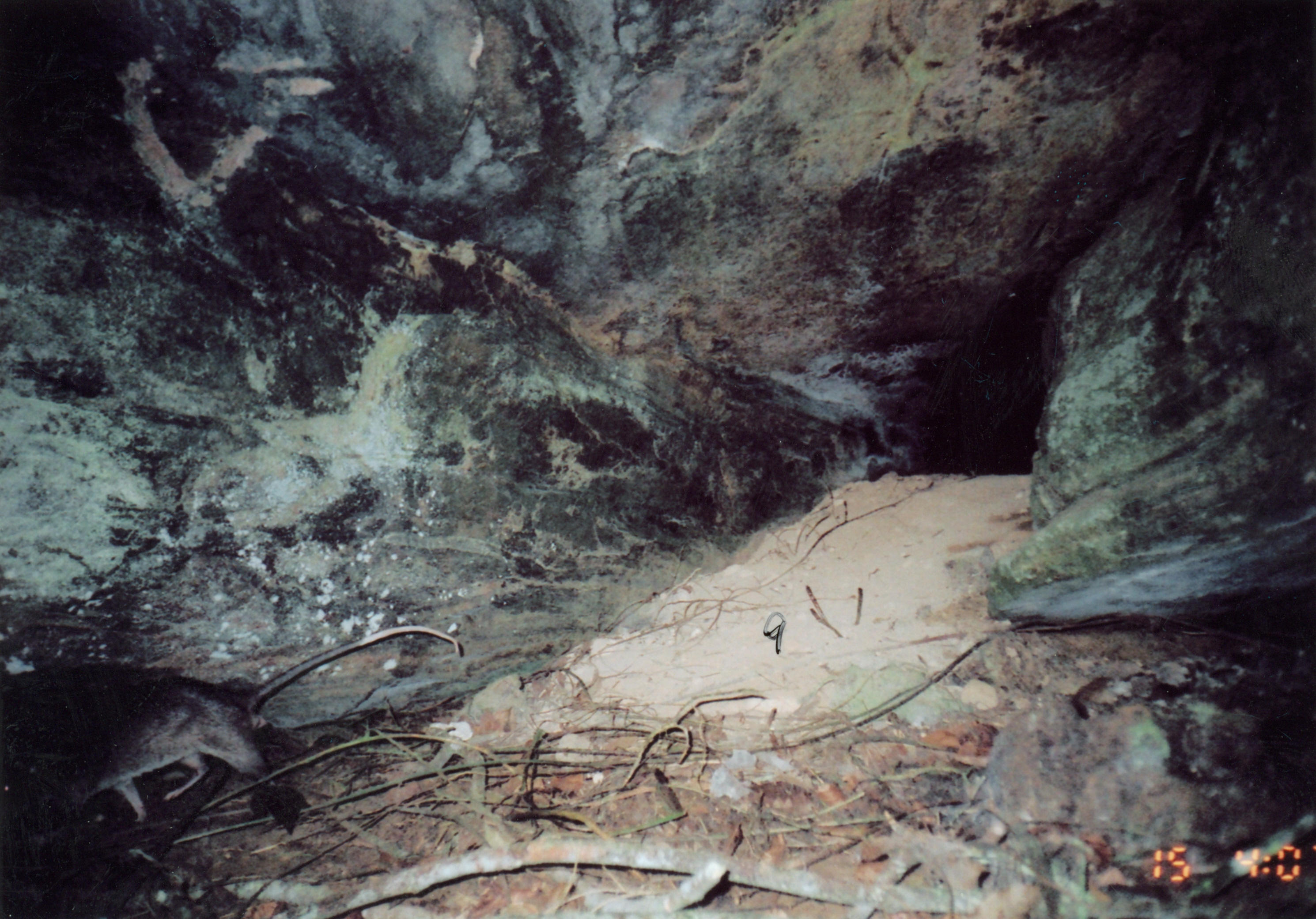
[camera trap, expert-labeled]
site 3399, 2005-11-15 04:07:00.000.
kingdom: Animalia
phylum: Chordata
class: Mammalia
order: Rodentia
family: Nesomyidae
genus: Cricetomys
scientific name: Cricetomys gambianus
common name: african giant pouched rat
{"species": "Cricetomys gambianus (african giant pouched rat)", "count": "1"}